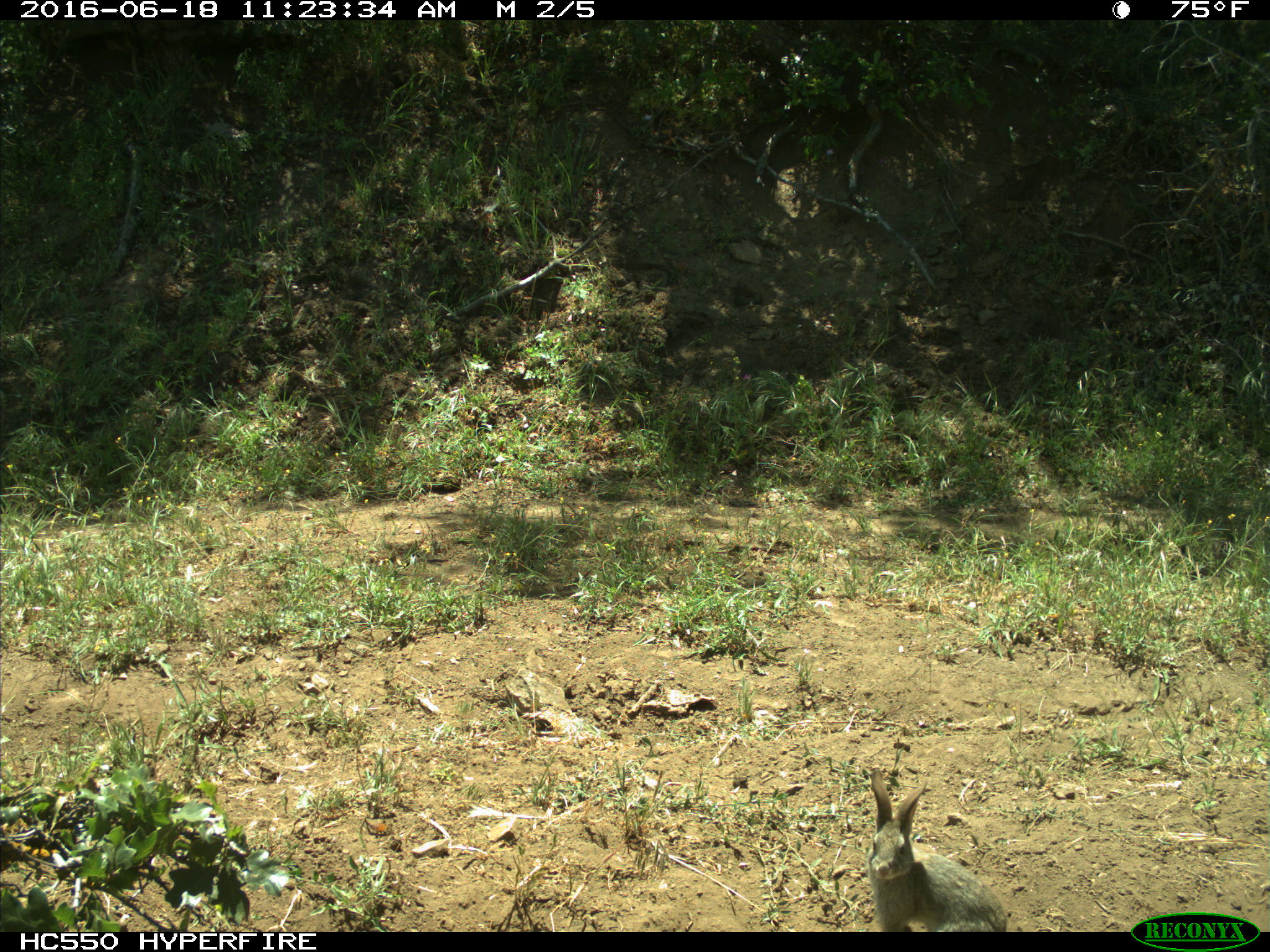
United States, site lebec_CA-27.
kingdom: Animalia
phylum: Chordata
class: Mammalia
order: Lagomorpha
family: Leporidae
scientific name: Leporidae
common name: rabbits and hares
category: unidentified rabbit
Unidentified rabbit (rabbits and hares) (Leporidae).